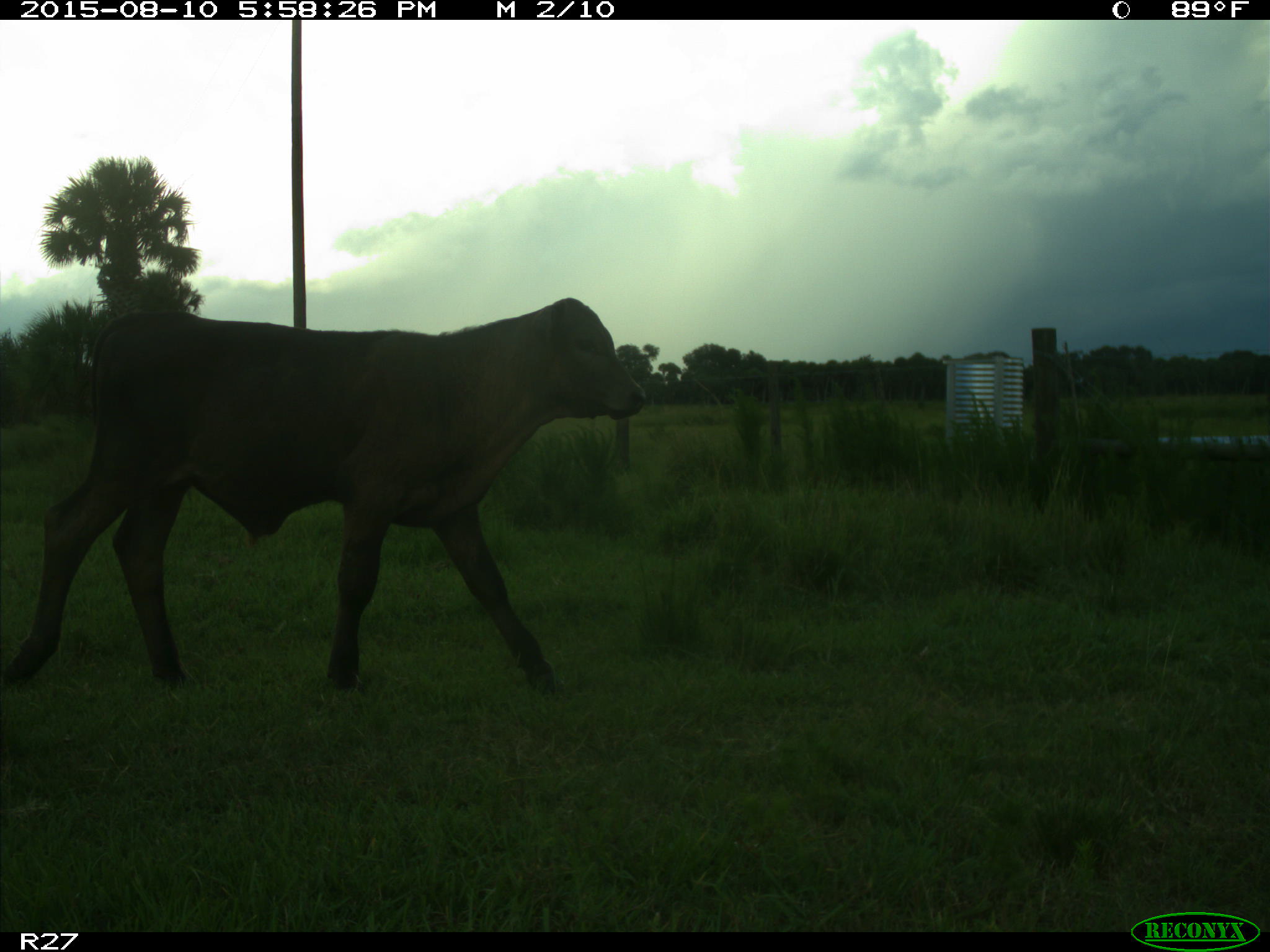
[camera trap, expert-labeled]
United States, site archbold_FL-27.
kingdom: Animalia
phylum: Chordata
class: Mammalia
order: Artiodactyla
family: Bovidae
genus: Bos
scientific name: Bos taurus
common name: domestic cow